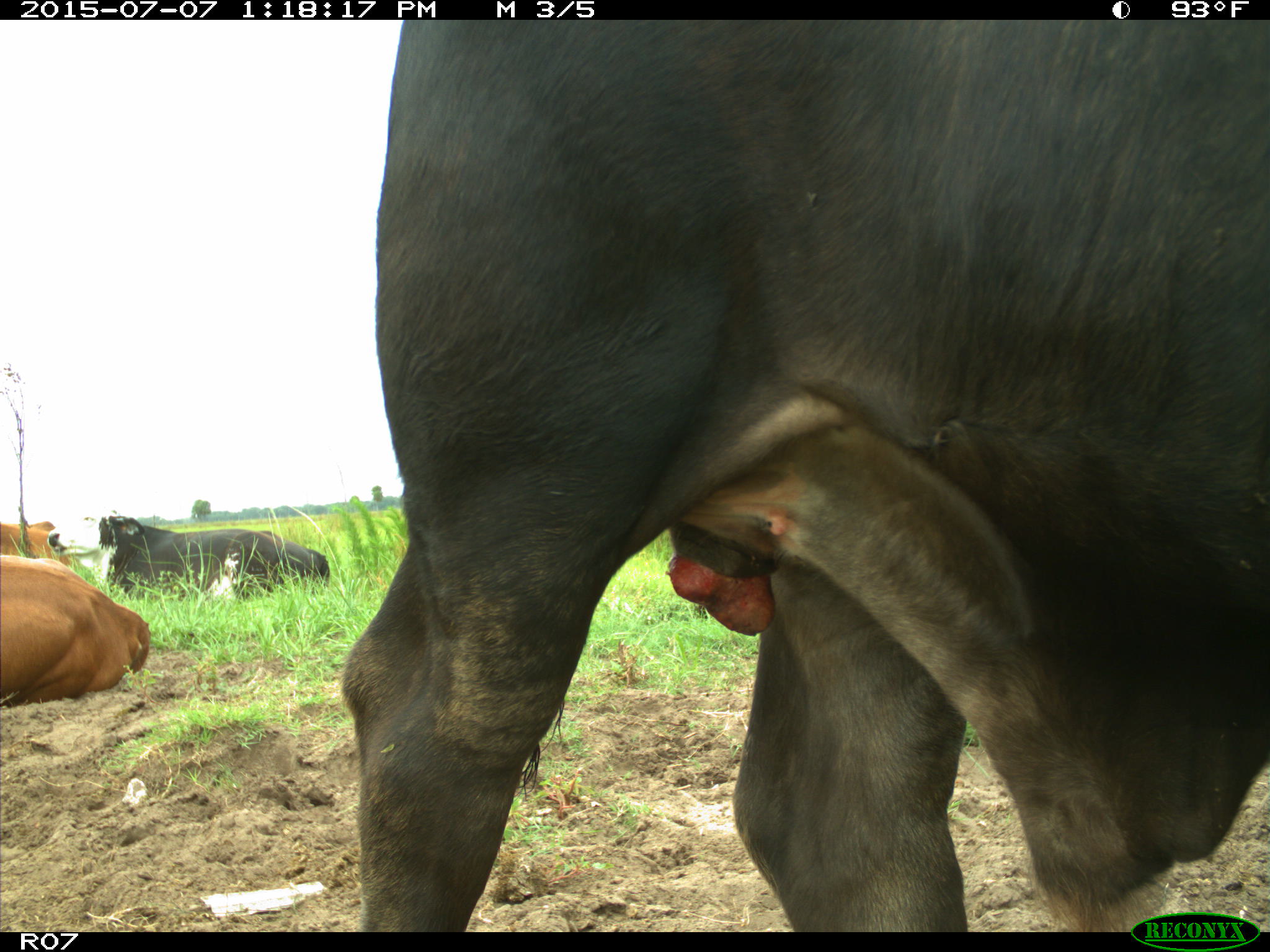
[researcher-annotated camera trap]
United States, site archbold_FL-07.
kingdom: Animalia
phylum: Chordata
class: Mammalia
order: Artiodactyla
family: Bovidae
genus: Bos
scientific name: Bos taurus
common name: domestic cow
Bos taurus (domestic cow).